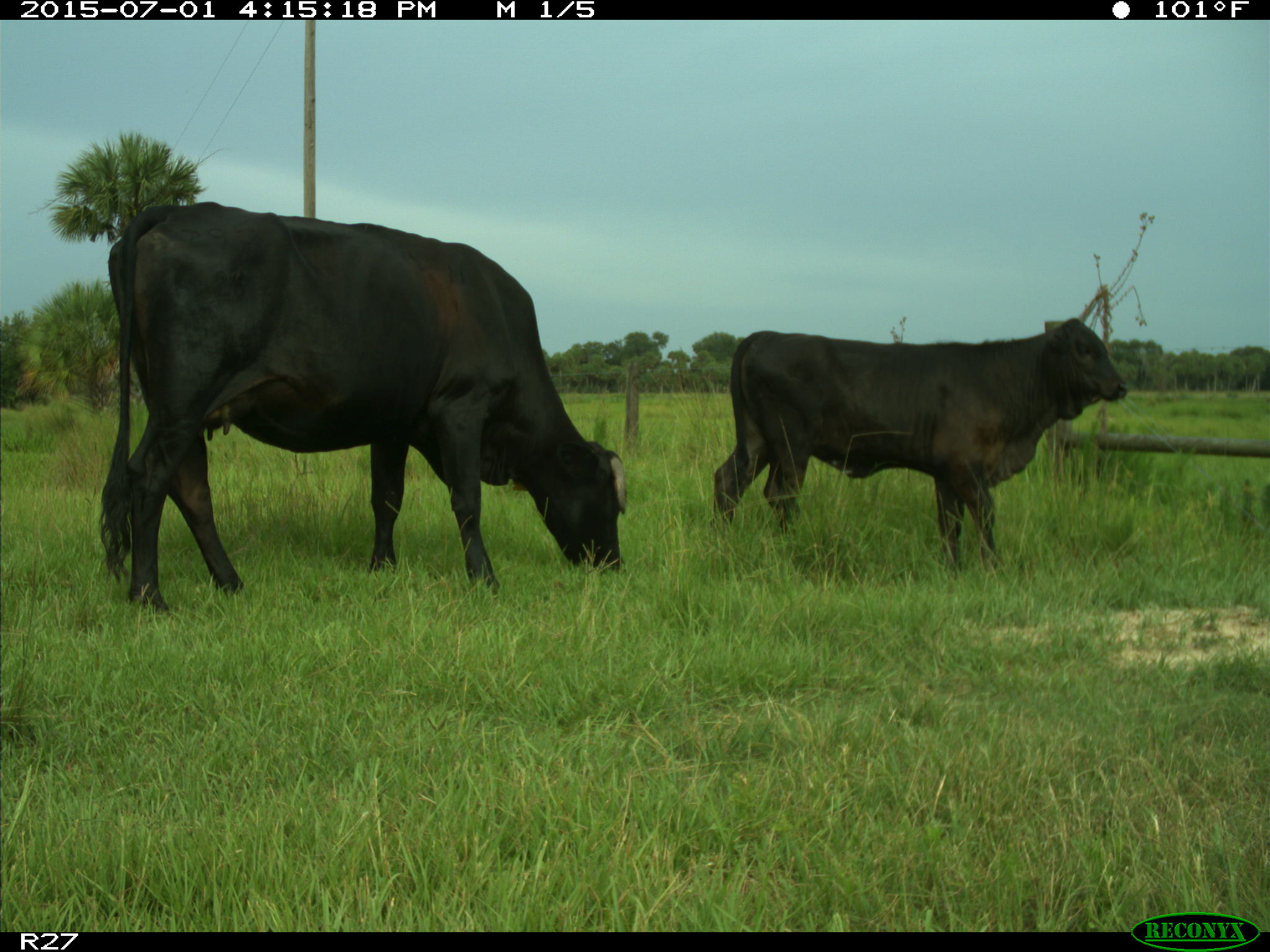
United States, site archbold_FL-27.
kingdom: Animalia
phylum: Chordata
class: Mammalia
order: Artiodactyla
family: Bovidae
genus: Bos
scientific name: Bos taurus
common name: domestic cow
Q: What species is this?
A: Bos taurus (domestic cow).